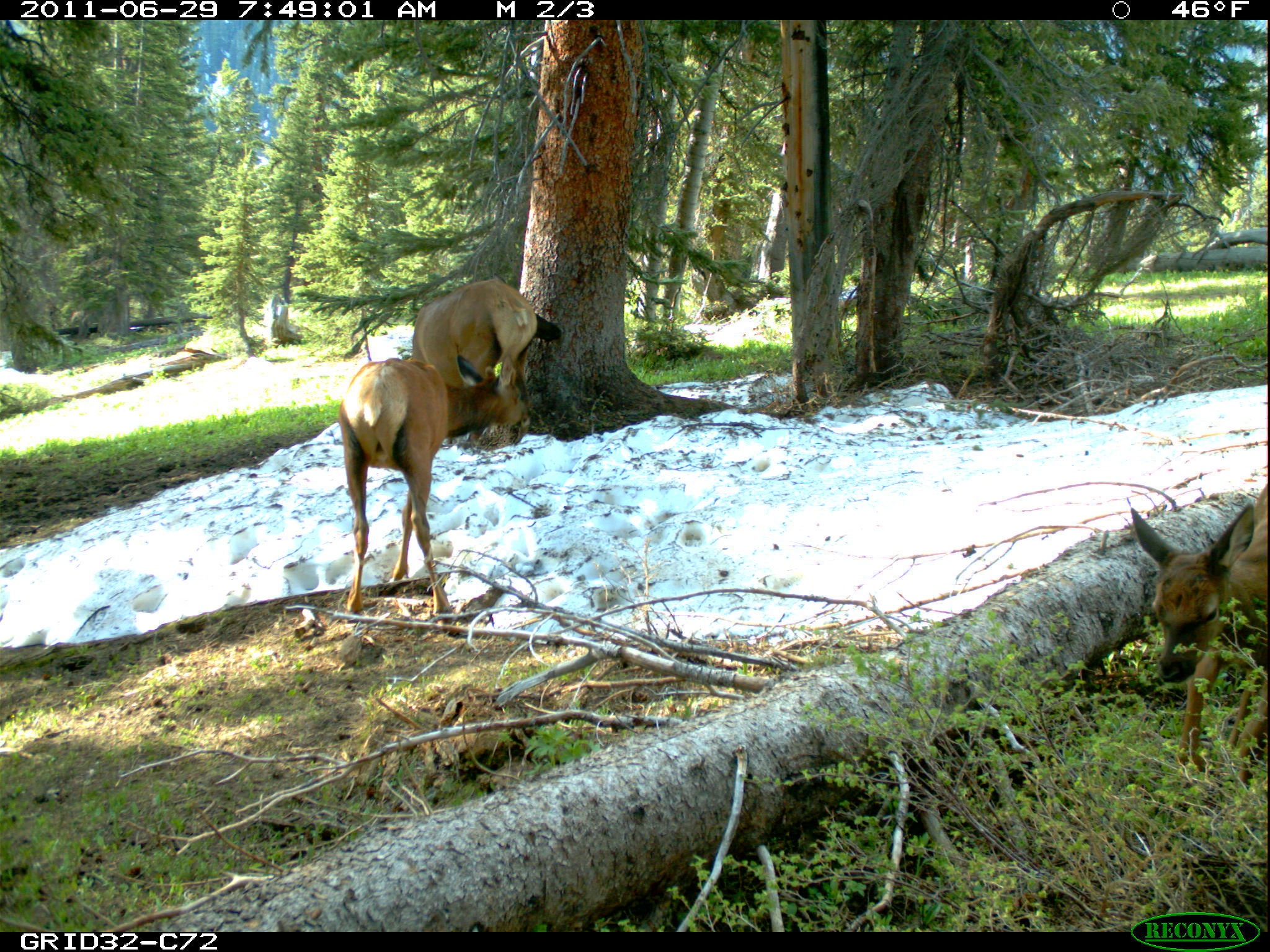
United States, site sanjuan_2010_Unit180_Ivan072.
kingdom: Animalia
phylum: Chordata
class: Mammalia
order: Artiodactyla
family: Cervidae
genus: Cervus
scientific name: Cervus elaphus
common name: red deer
Cervus elaphus (red deer).